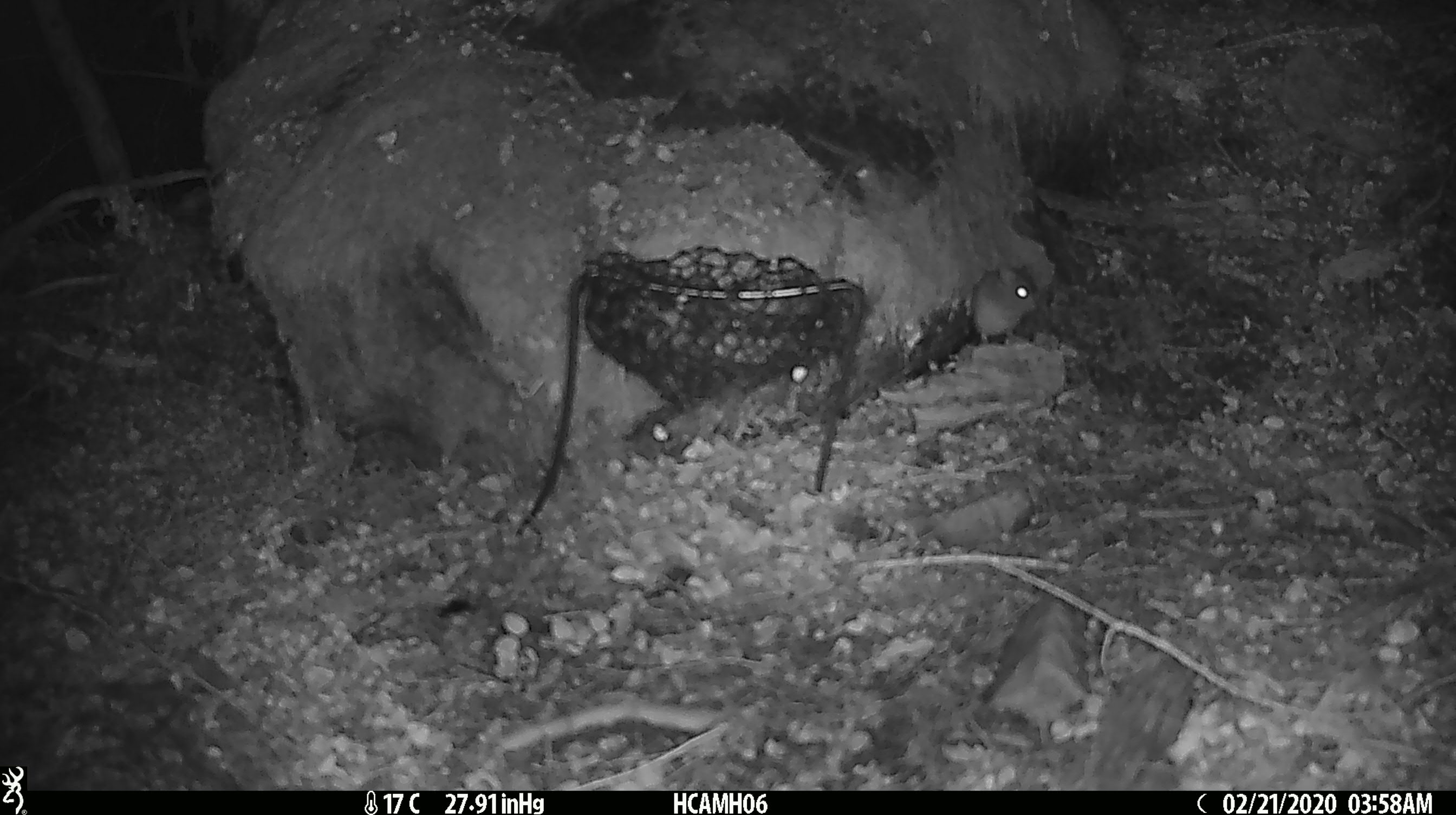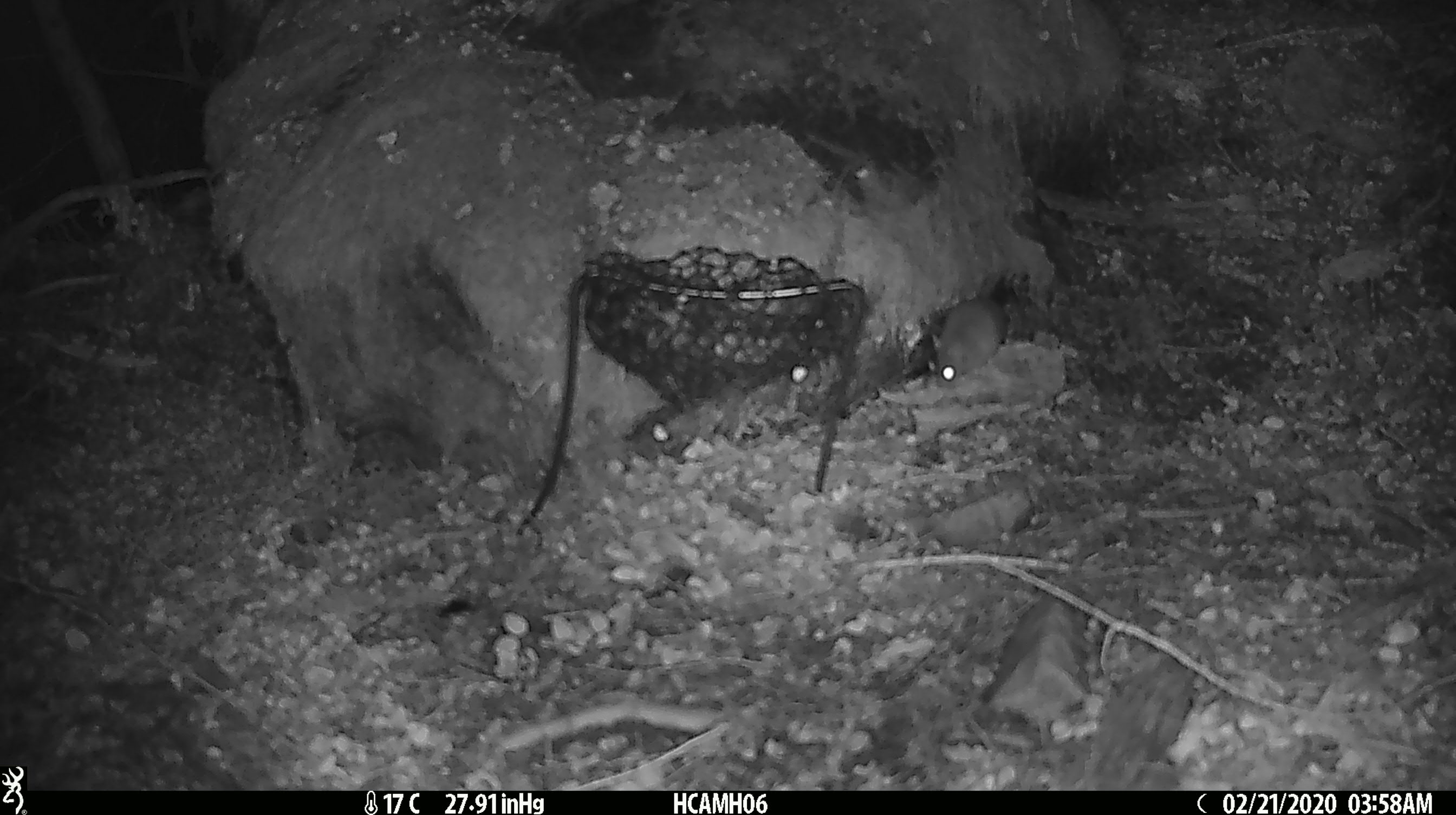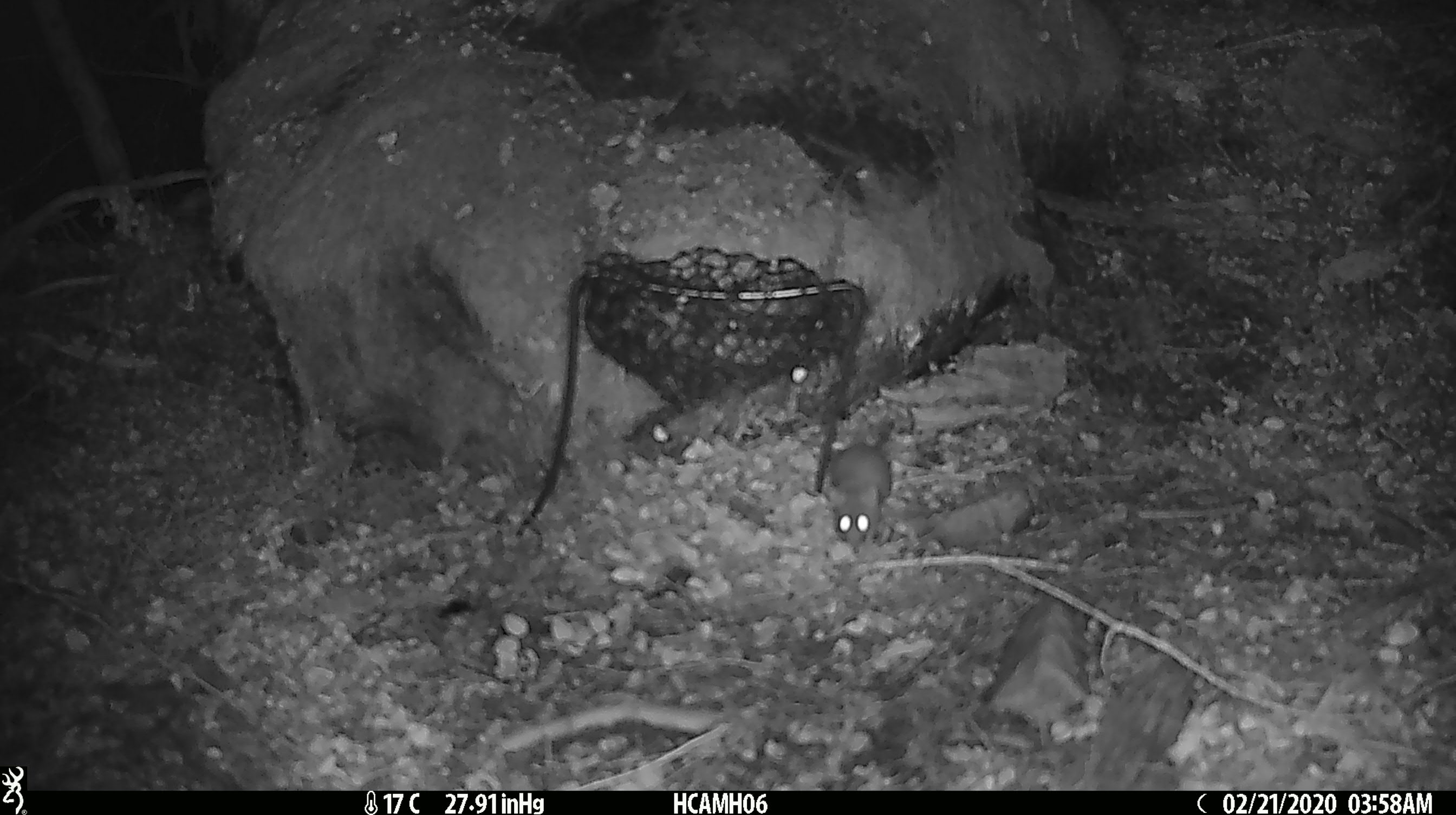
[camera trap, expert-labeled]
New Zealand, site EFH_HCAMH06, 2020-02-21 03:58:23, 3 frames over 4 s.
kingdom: Animalia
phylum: Chordata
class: Mammalia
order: Rodentia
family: Muridae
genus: Mus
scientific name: Mus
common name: mouse